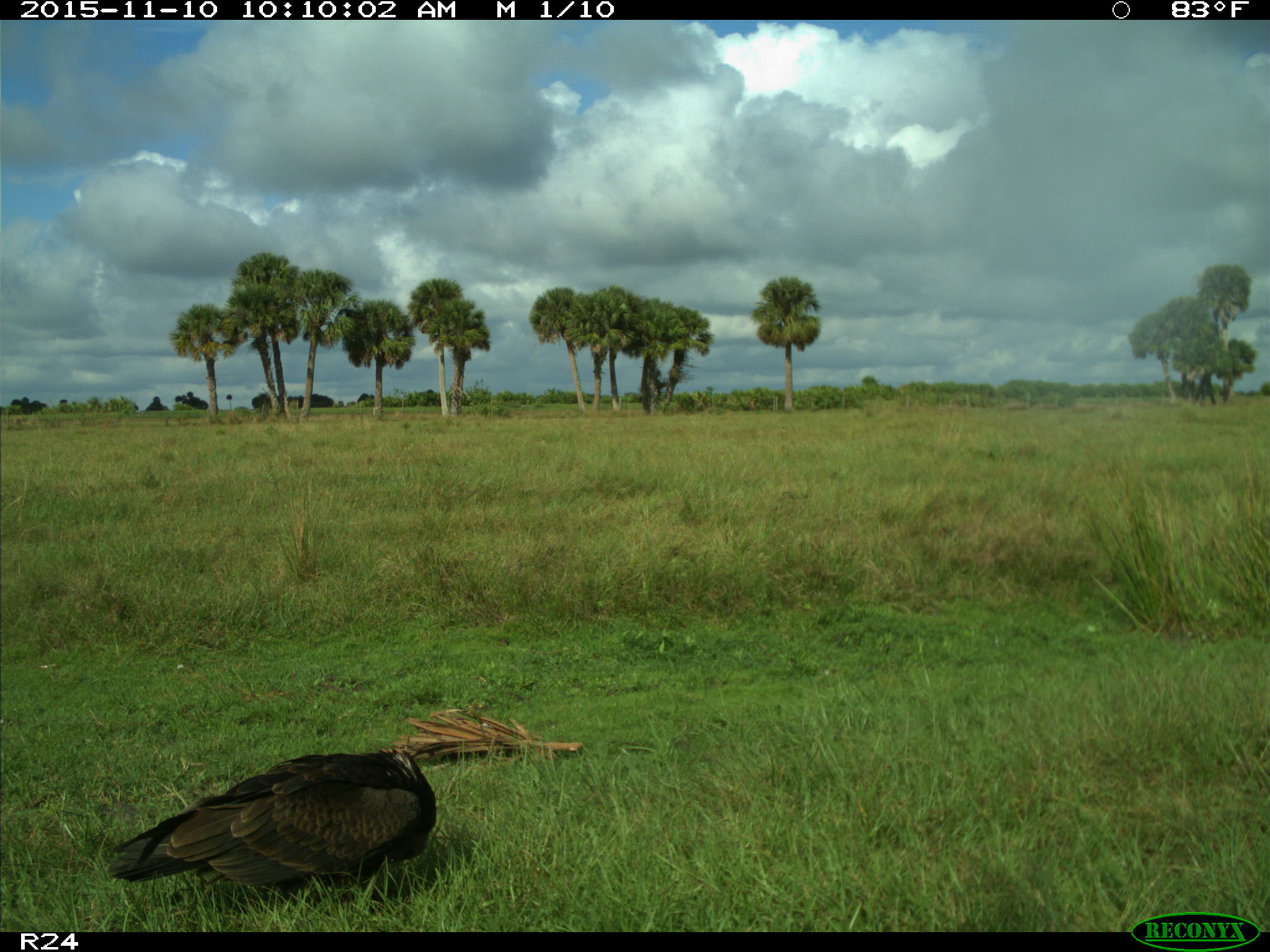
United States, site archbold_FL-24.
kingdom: Animalia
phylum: Chordata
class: Aves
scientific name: Aves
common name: birds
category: unidentified bird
Unidentified bird (birds) (Aves).